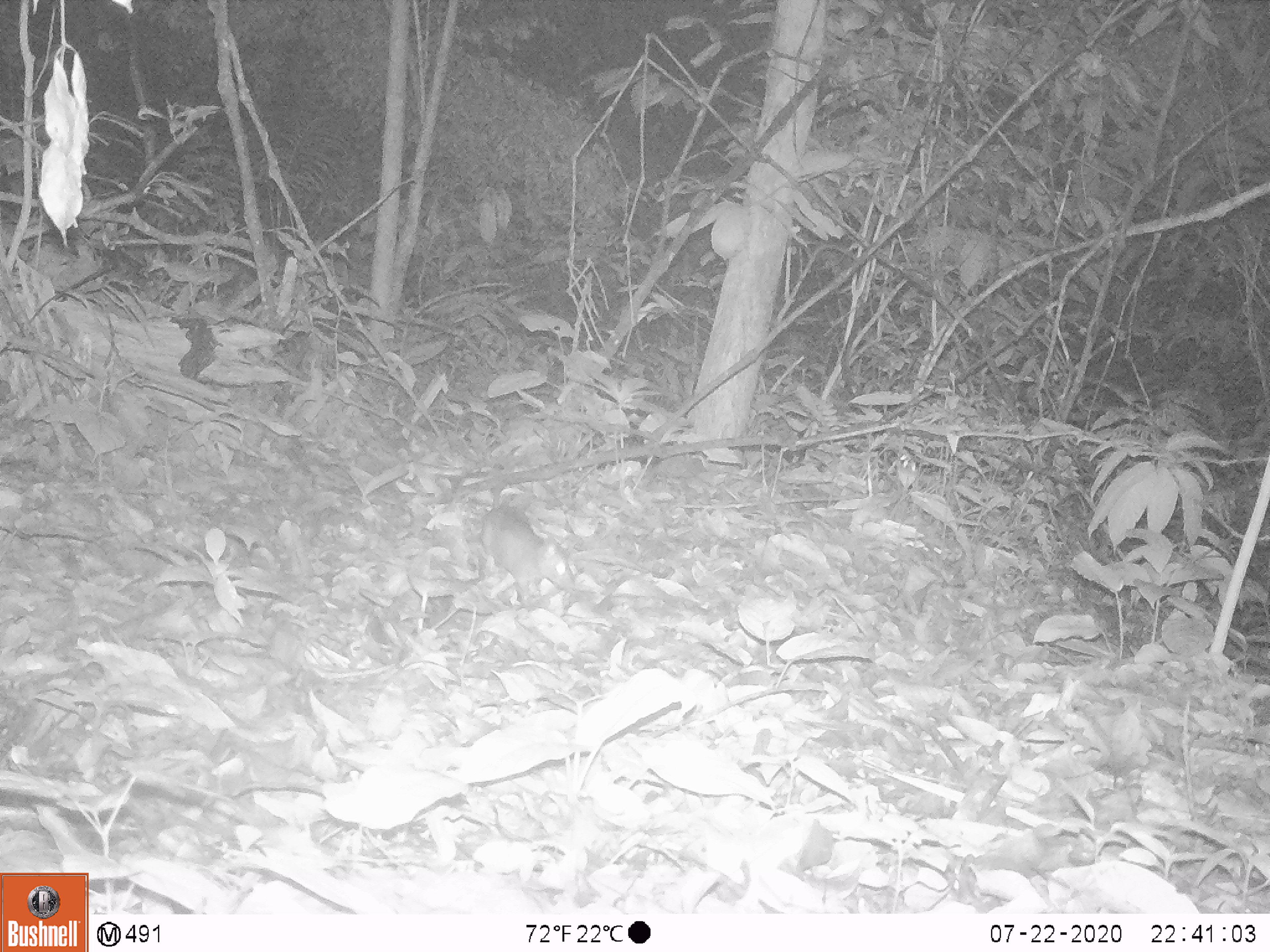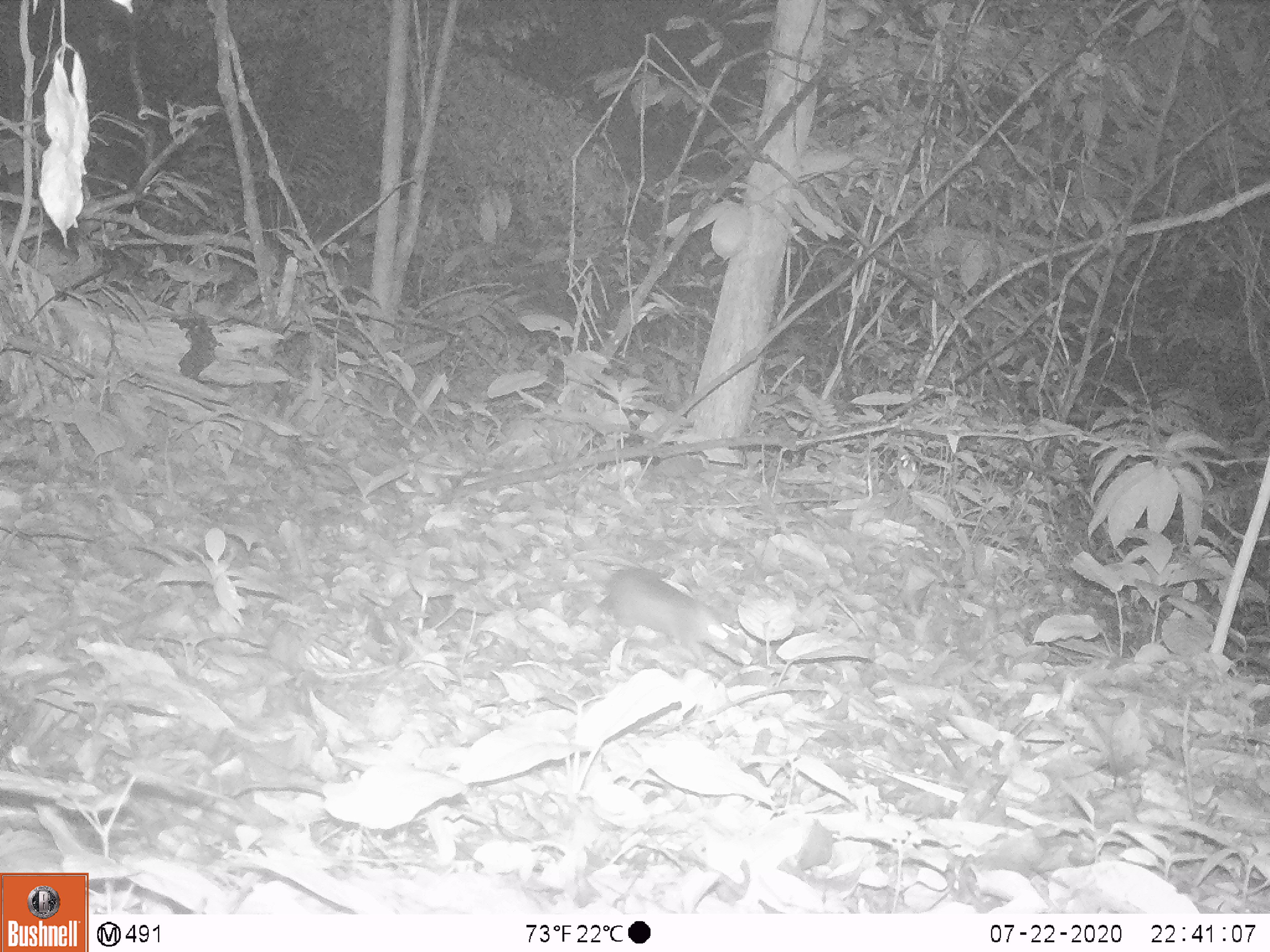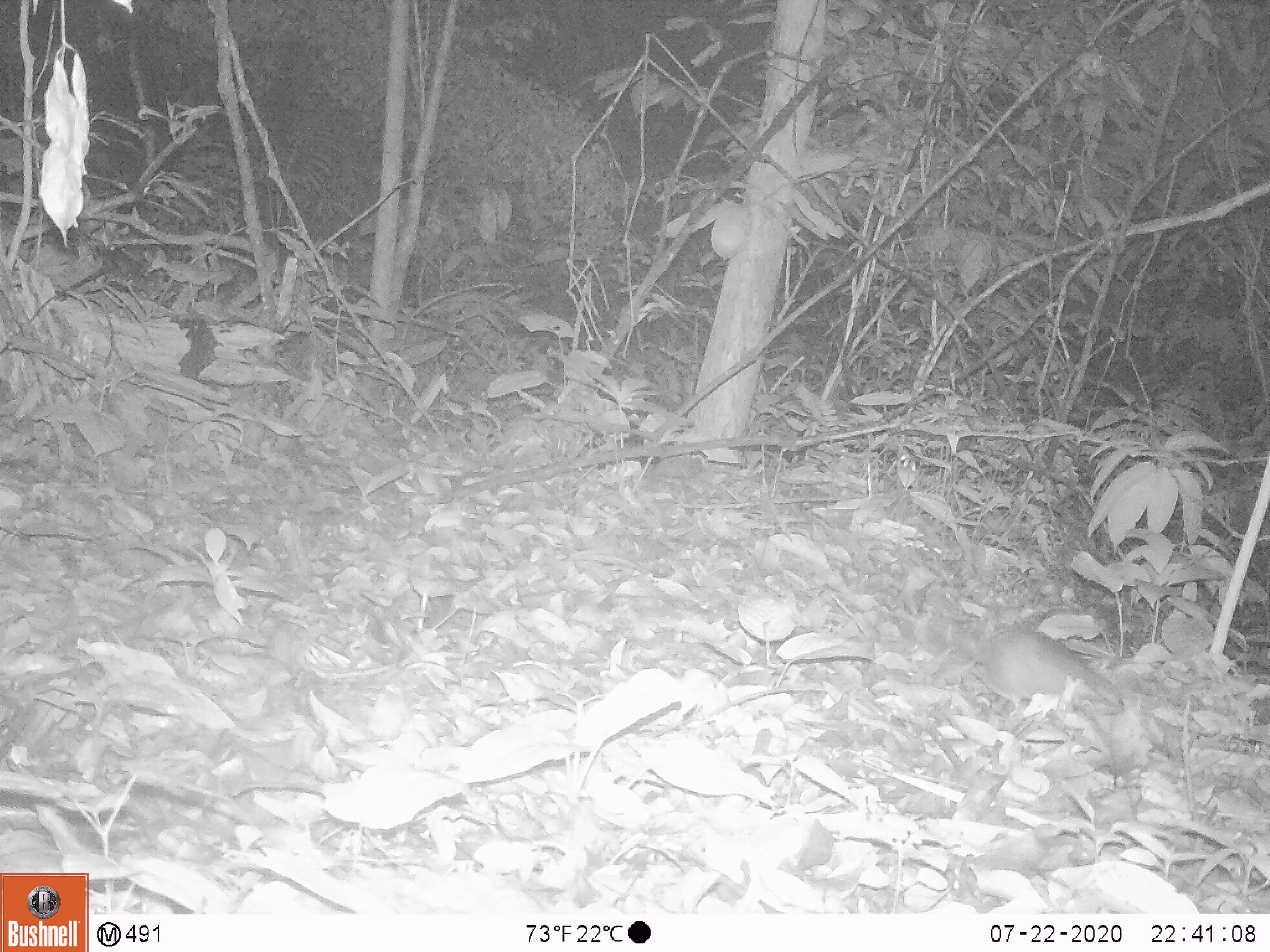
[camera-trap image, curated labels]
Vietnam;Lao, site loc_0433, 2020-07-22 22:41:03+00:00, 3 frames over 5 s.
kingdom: Animalia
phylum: Chordata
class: Mammalia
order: Rodentia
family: Muridae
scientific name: Muridae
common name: old-world mice and rats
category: unidentified murid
Unidentified murid (old-world mice and rats) (Muridae). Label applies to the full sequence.